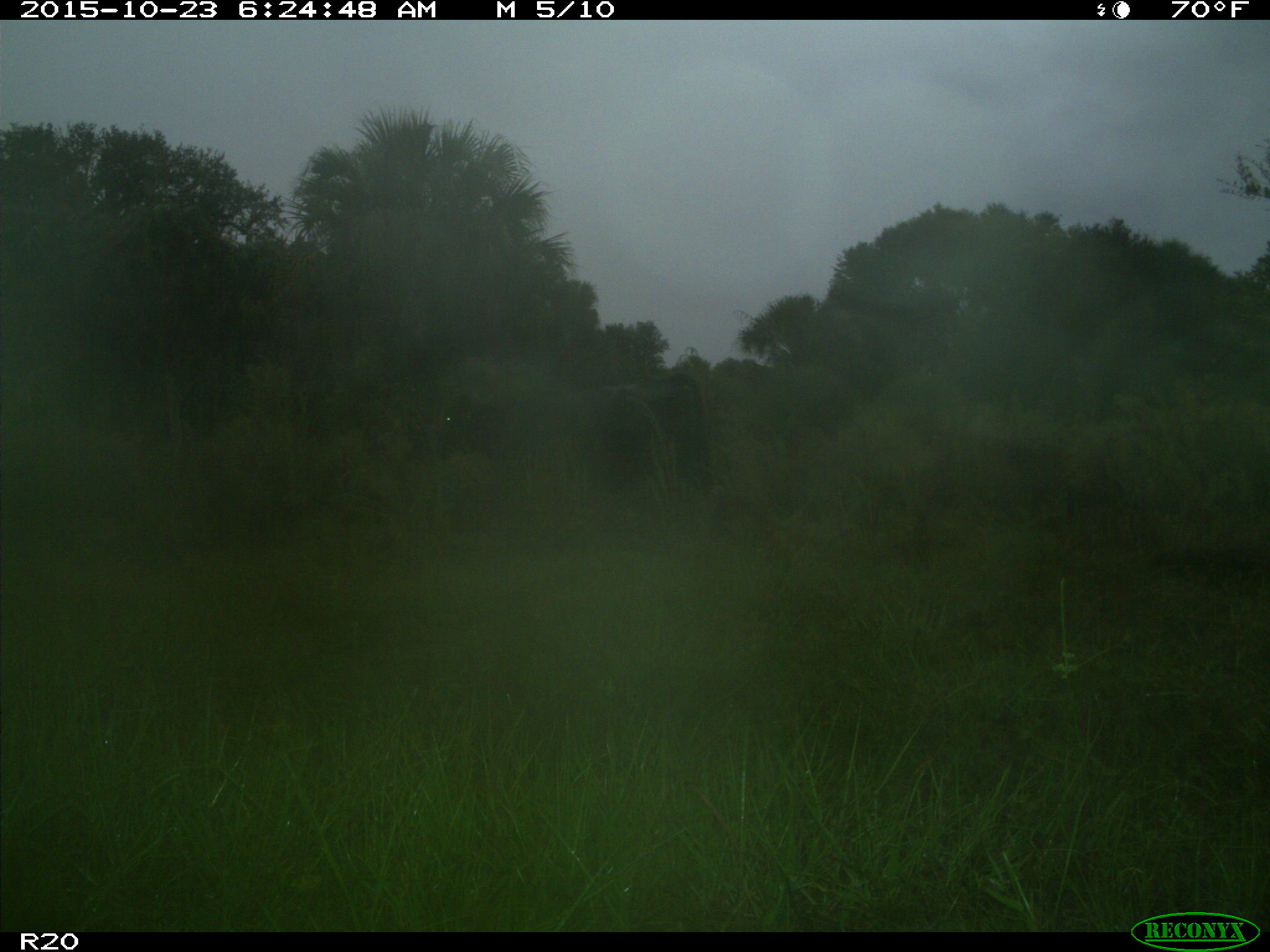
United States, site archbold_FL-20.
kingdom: Animalia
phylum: Chordata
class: Mammalia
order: Artiodactyla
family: Bovidae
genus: Bos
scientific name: Bos taurus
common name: domestic cow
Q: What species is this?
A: Bos taurus (domestic cow).